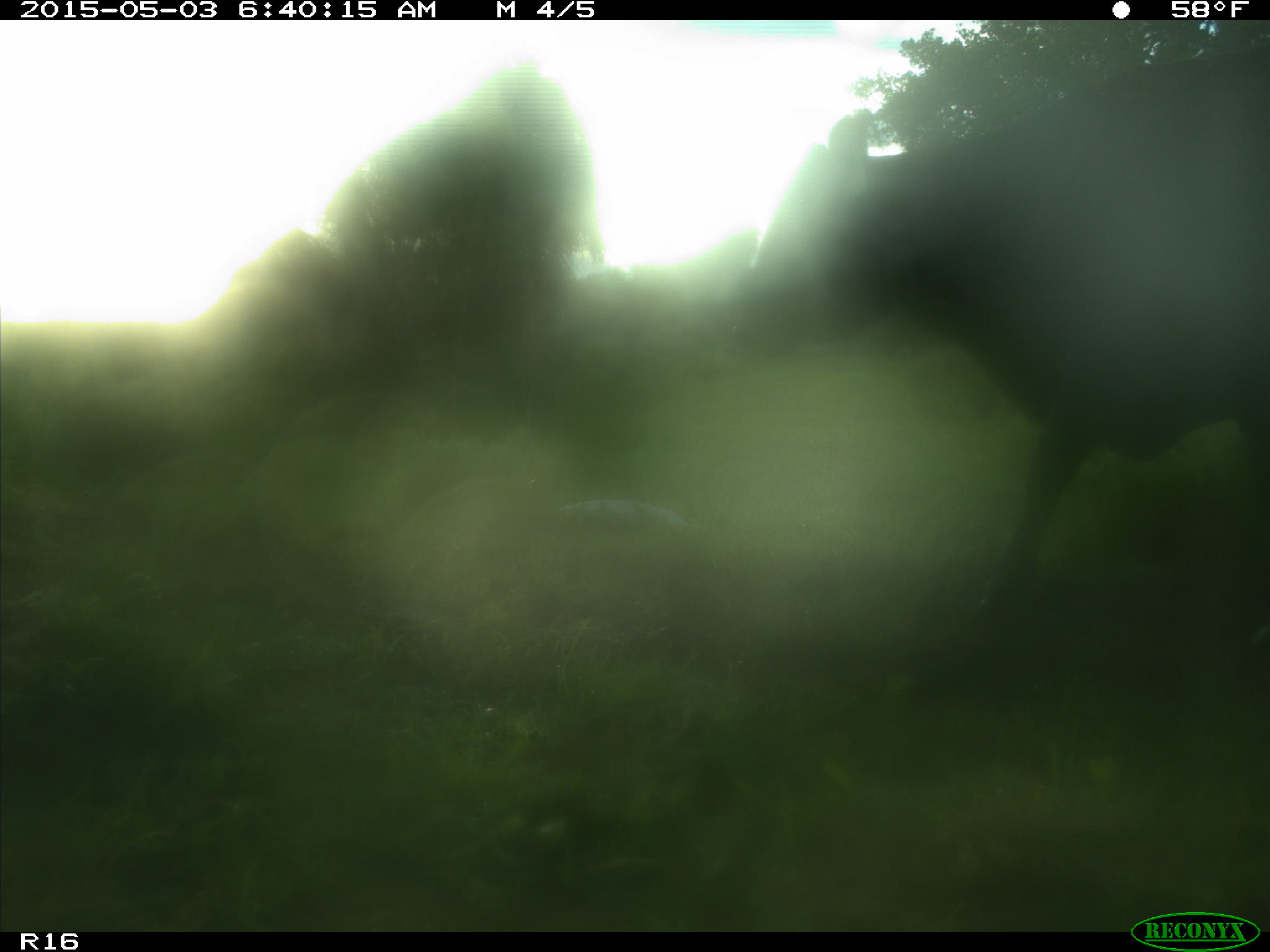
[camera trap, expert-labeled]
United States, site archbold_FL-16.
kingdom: Animalia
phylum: Chordata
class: Mammalia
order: Artiodactyla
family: Bovidae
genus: Bos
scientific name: Bos taurus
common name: domestic cow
Bos taurus (domestic cow).